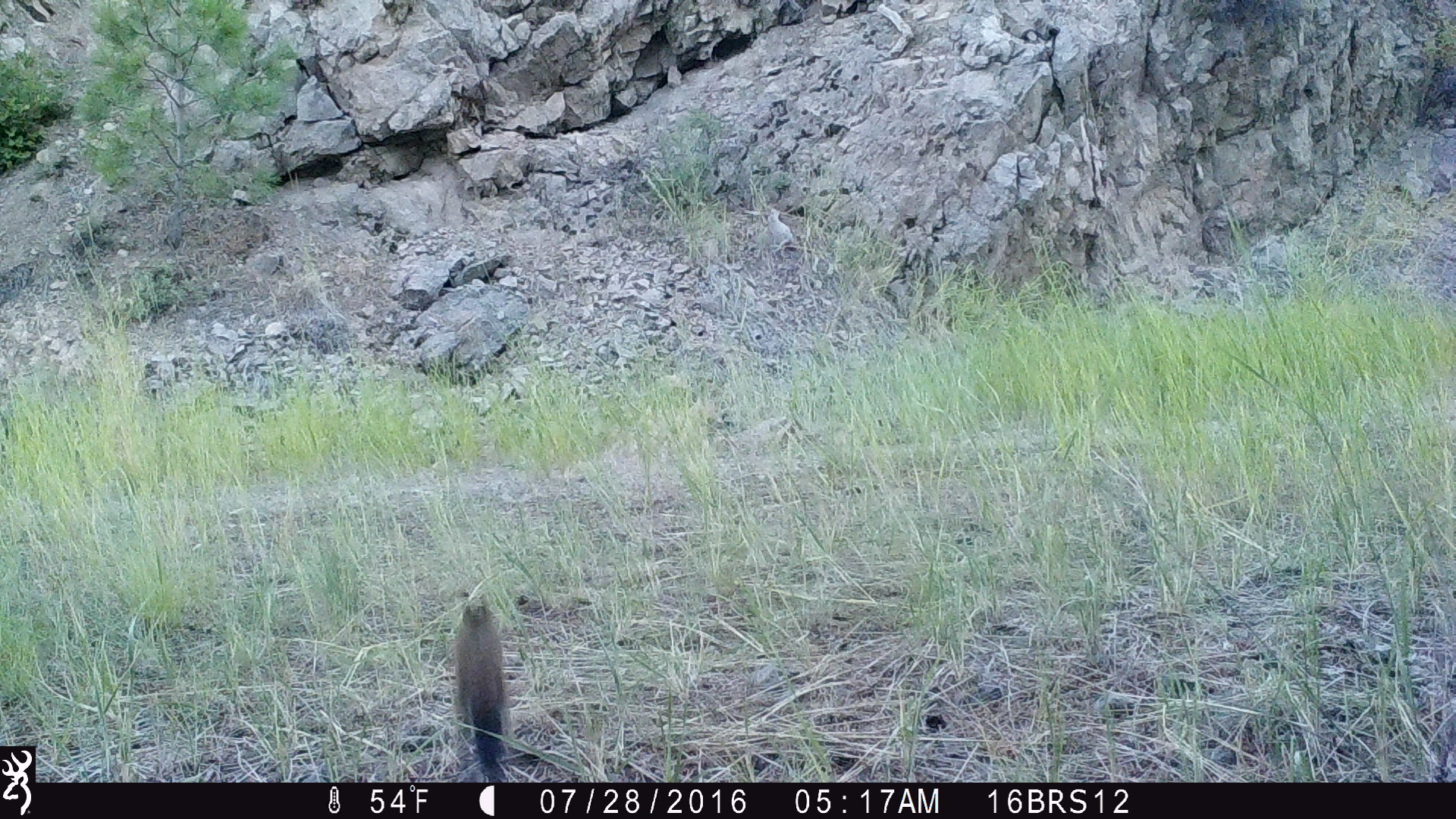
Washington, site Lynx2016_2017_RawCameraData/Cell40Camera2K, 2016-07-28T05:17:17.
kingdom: Animalia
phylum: Chordata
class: Mammalia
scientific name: Mammalia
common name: small mammal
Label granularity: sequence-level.